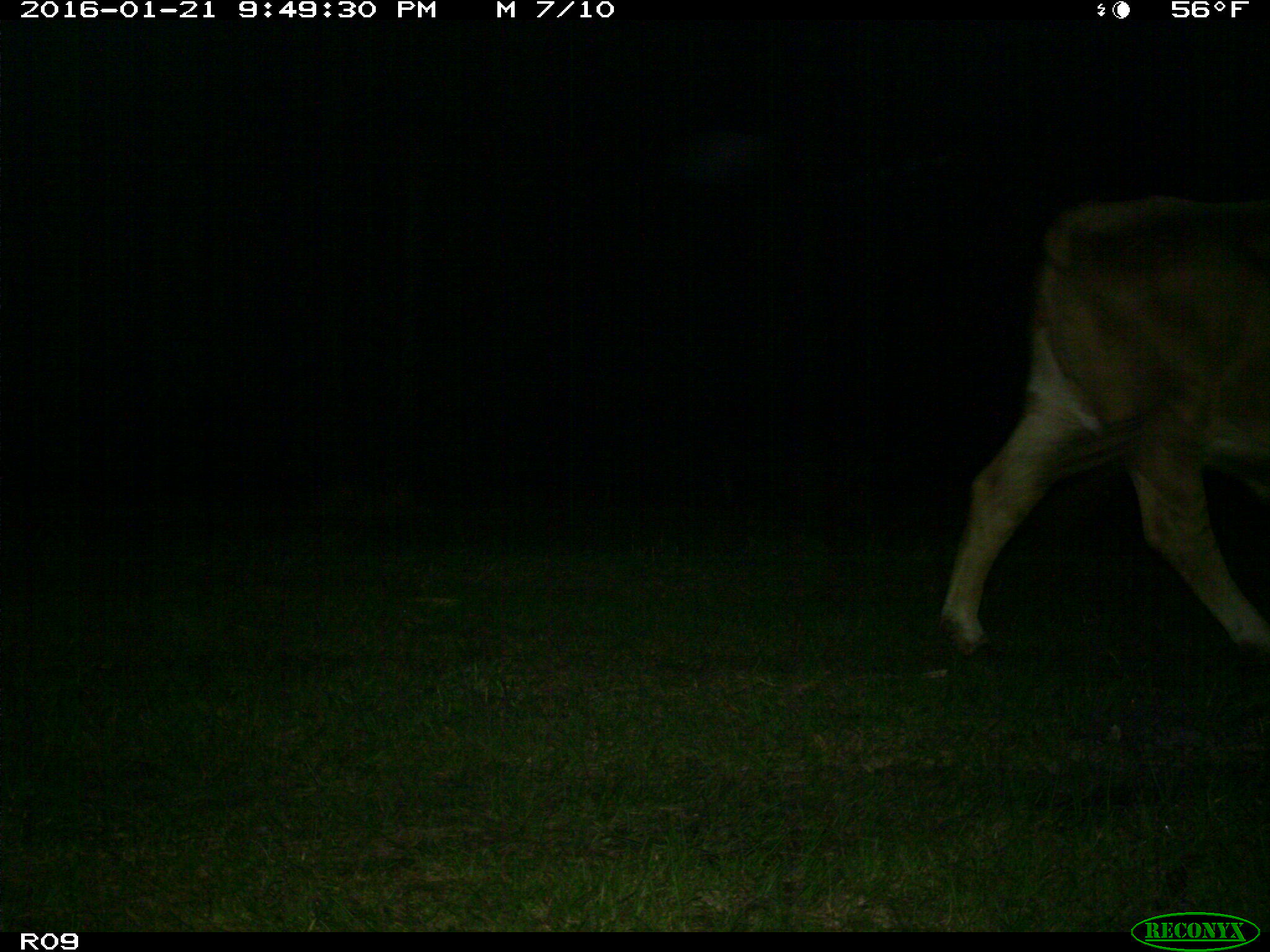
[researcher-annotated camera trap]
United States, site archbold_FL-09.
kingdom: Animalia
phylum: Chordata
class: Mammalia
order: Artiodactyla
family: Bovidae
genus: Bos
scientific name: Bos taurus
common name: domestic cow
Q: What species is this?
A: Bos taurus (domestic cow).